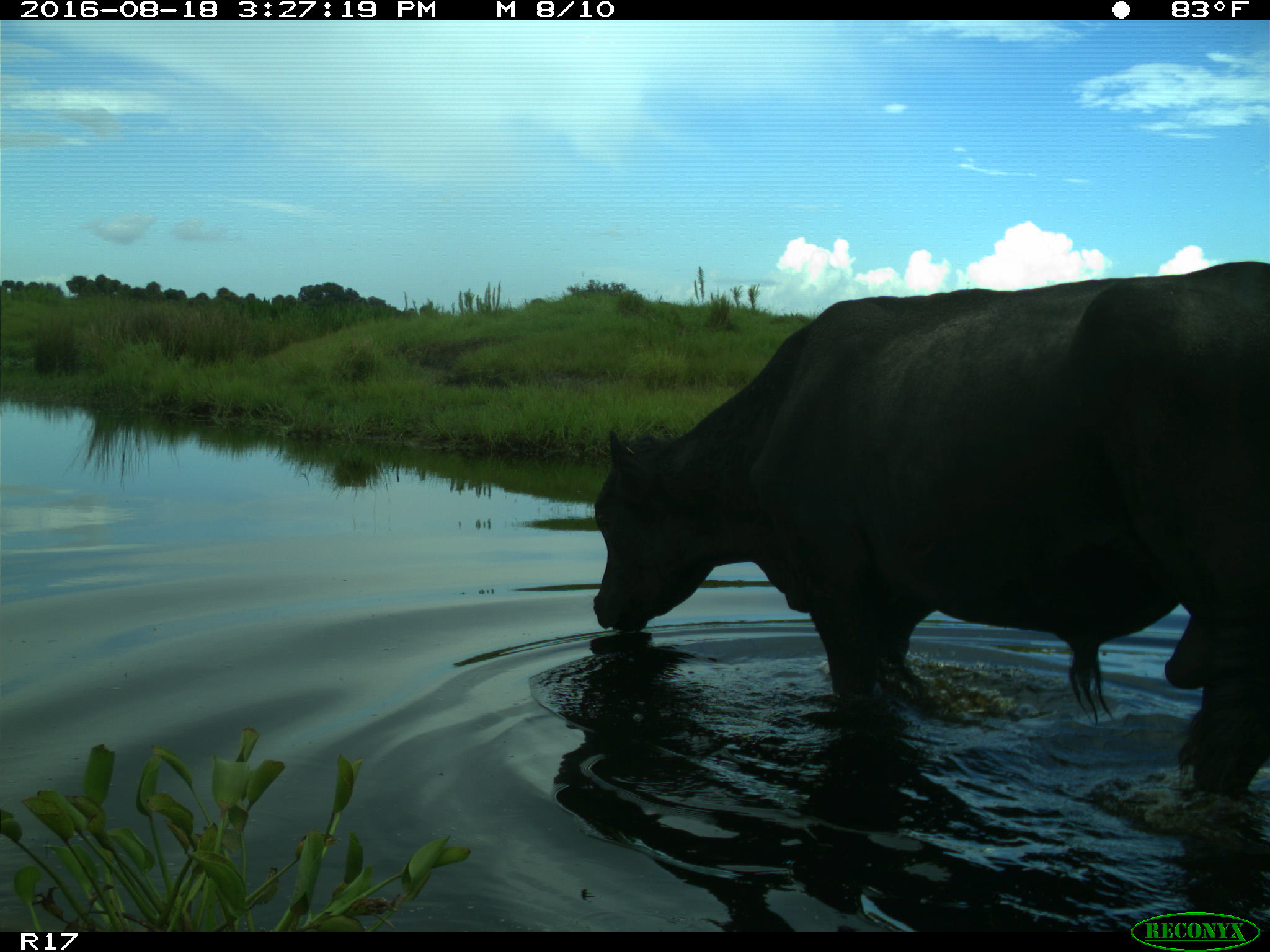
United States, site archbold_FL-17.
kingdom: Animalia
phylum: Chordata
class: Mammalia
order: Artiodactyla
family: Bovidae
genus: Bos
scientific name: Bos taurus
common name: domestic cow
Bos taurus (domestic cow).